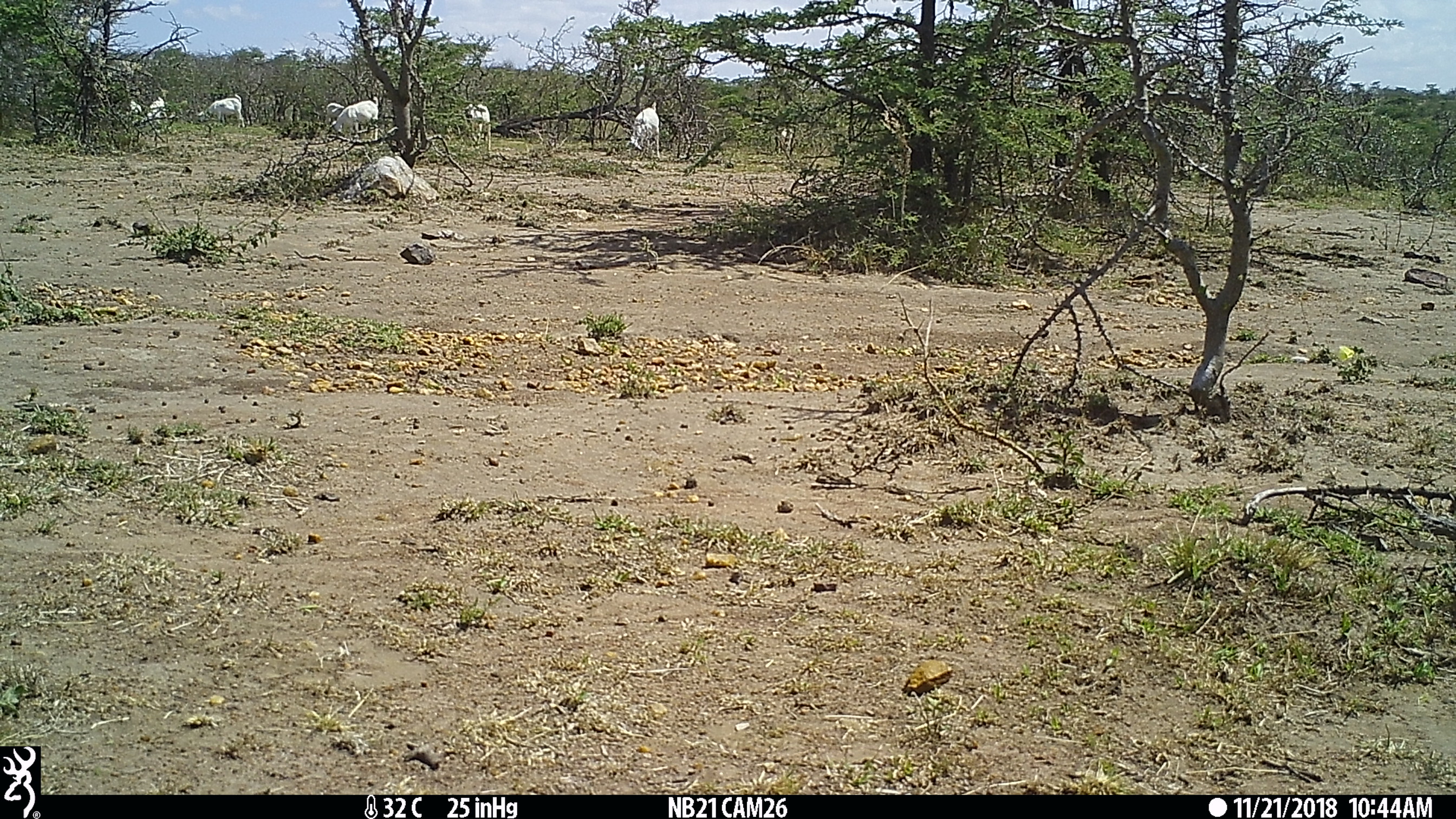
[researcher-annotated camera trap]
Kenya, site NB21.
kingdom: Animalia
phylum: Chordata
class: Mammalia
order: Artiodactyla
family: Bovidae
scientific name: Bovidae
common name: sheep or goat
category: shoat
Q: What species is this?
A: Shoat (sheep or goat) (Bovidae).